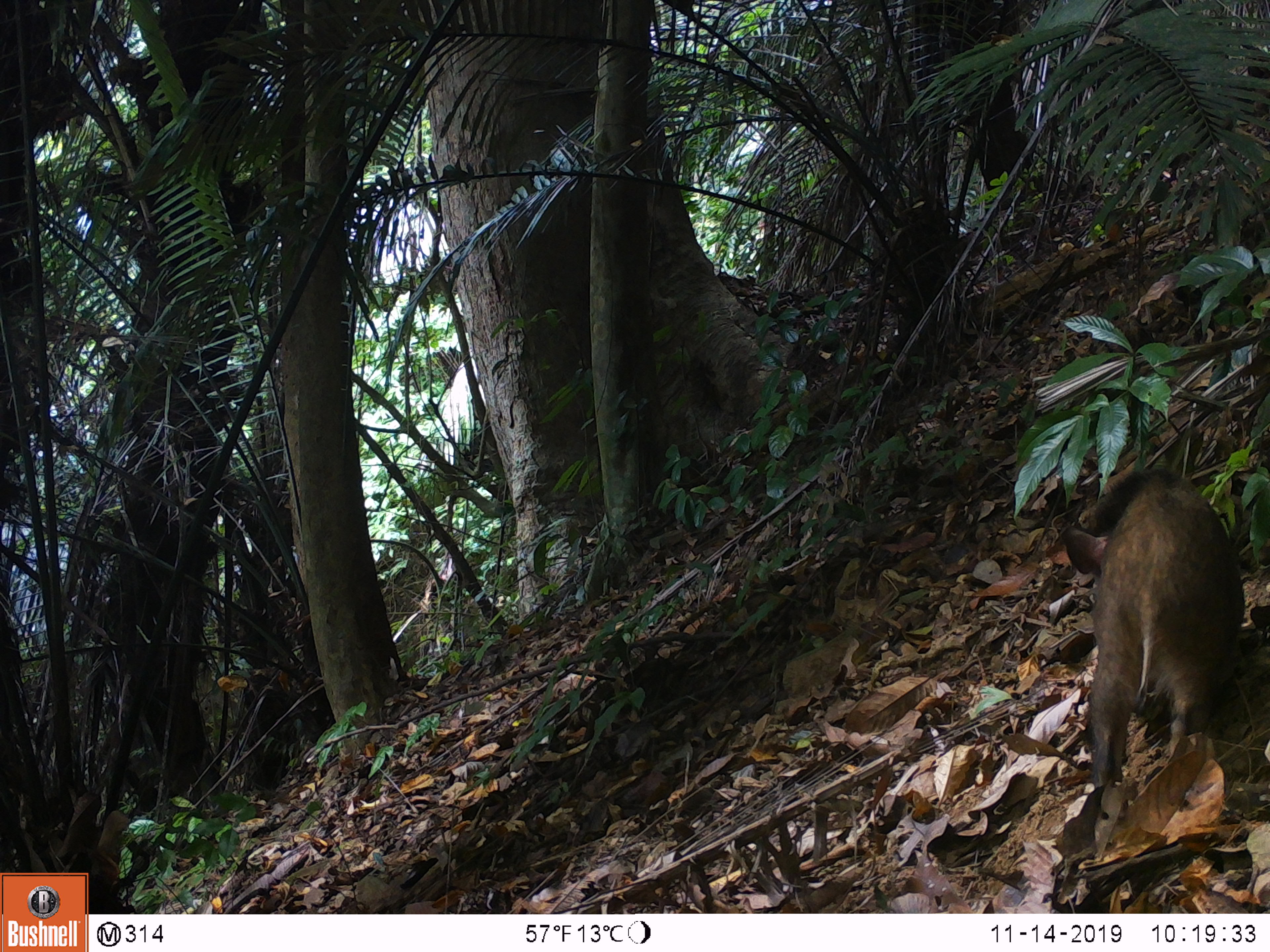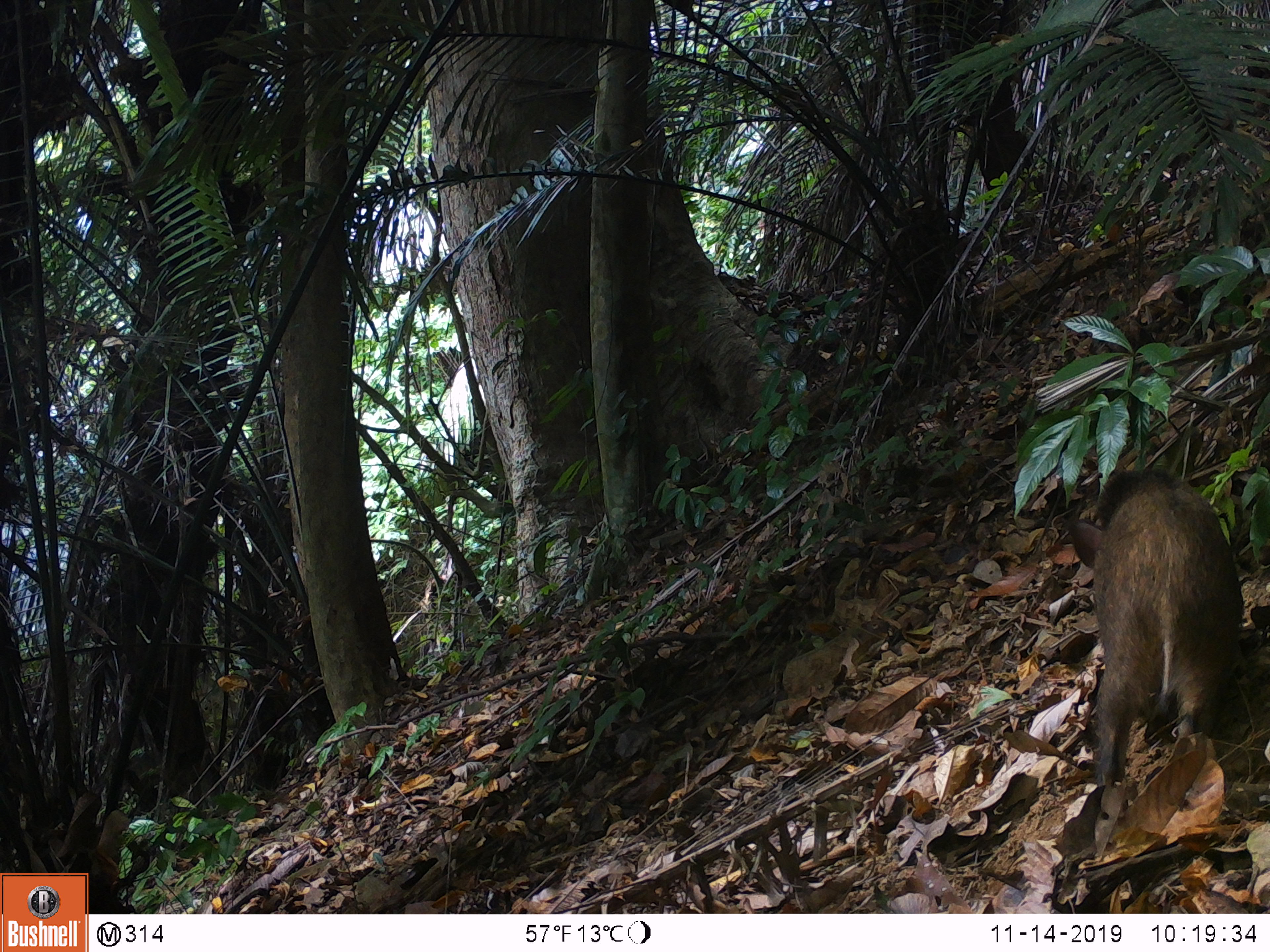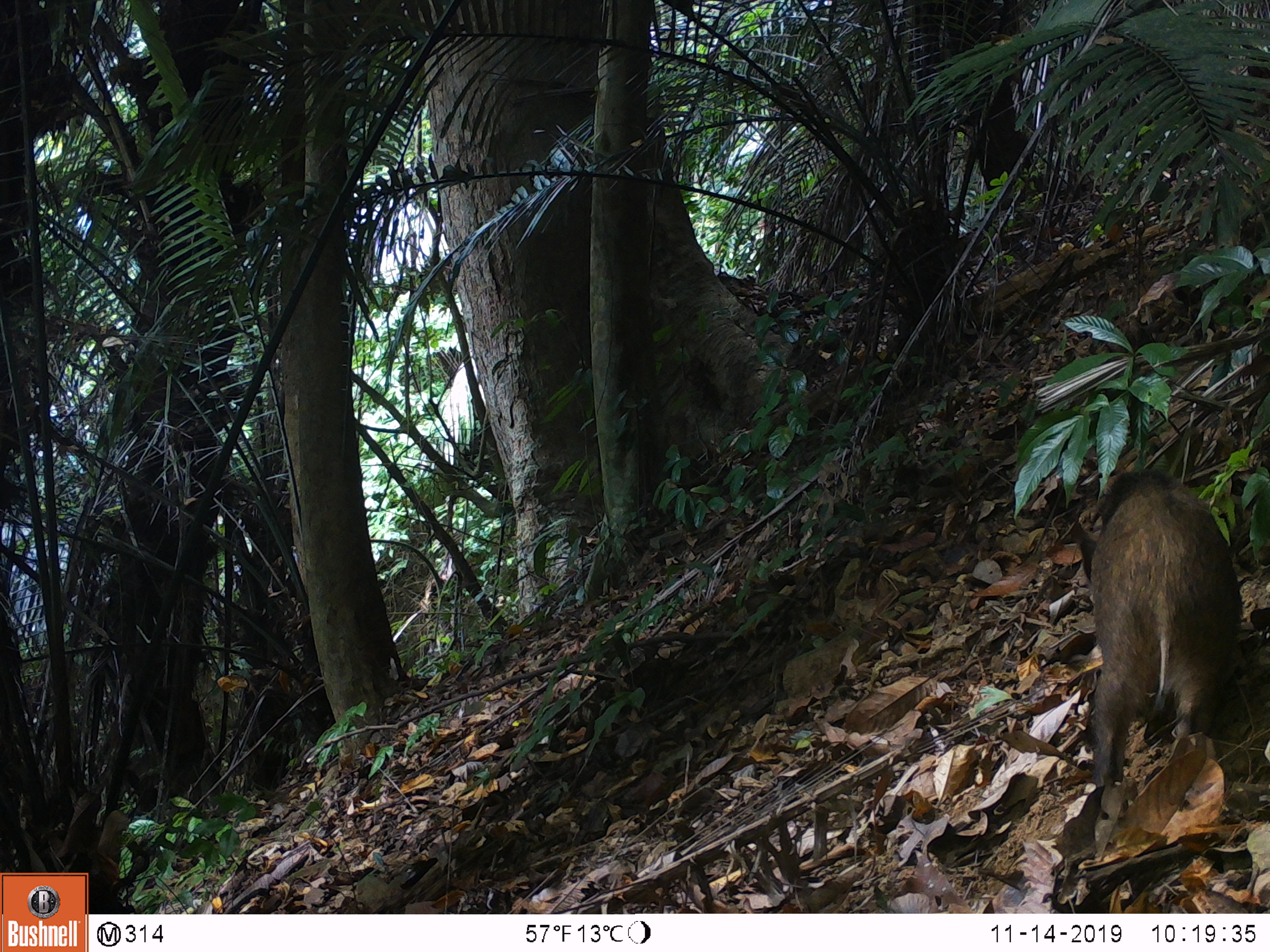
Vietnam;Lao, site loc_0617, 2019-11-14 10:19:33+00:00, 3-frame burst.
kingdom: Animalia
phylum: Chordata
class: Mammalia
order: Artiodactyla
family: Suidae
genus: Sus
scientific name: Sus scrofa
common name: eurasian wild pig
Eurasian wild pig (Sus scrofa). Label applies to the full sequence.